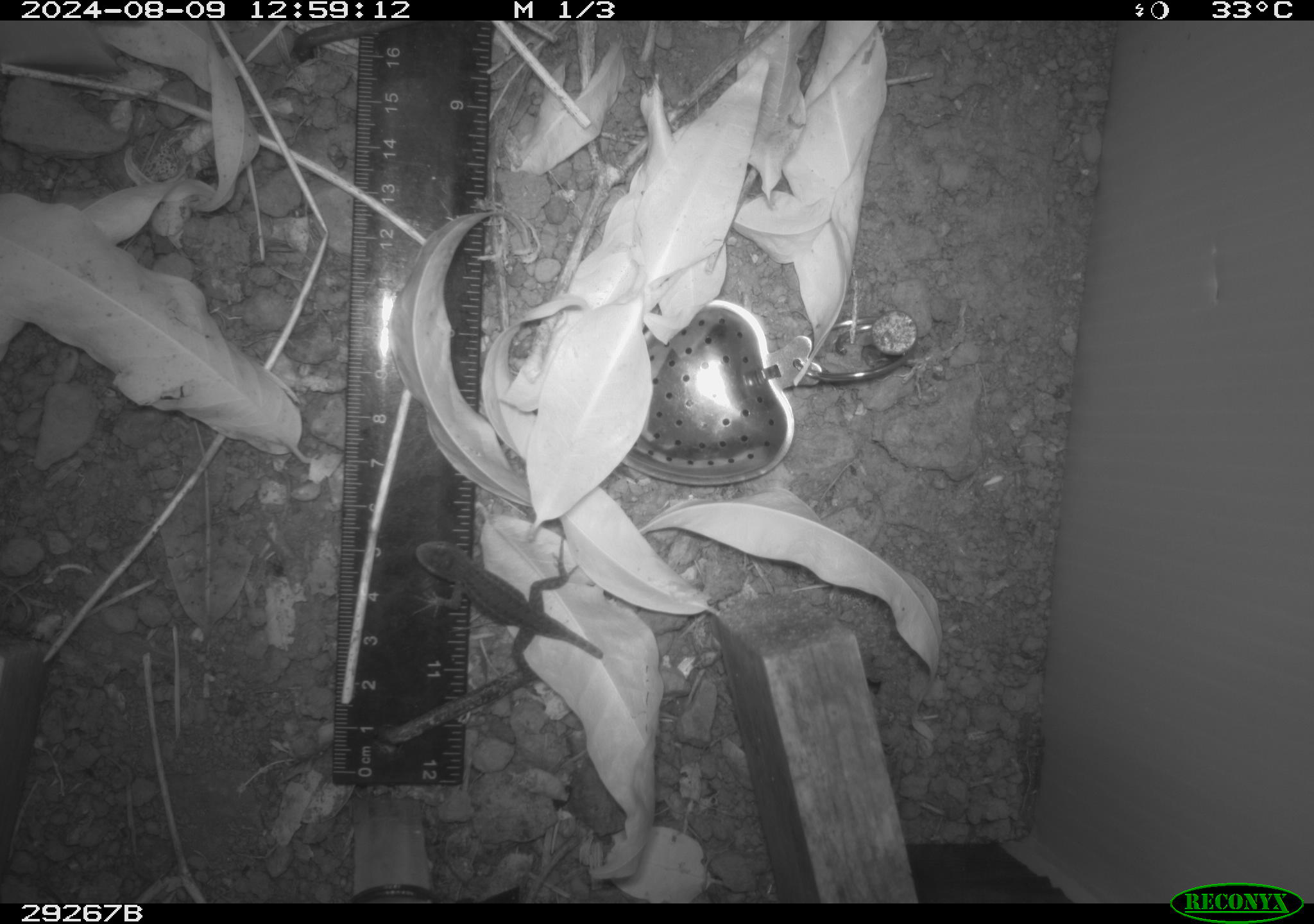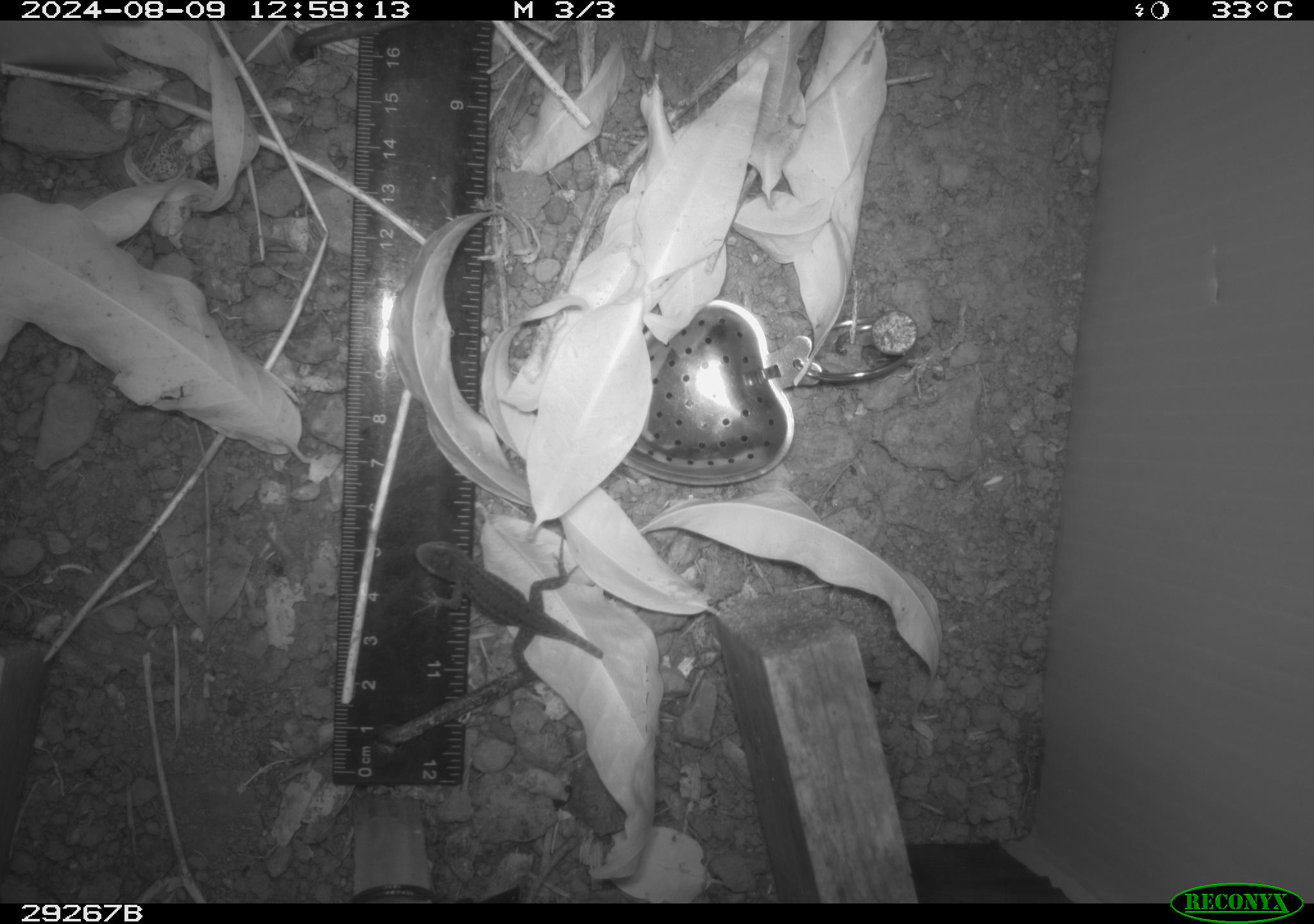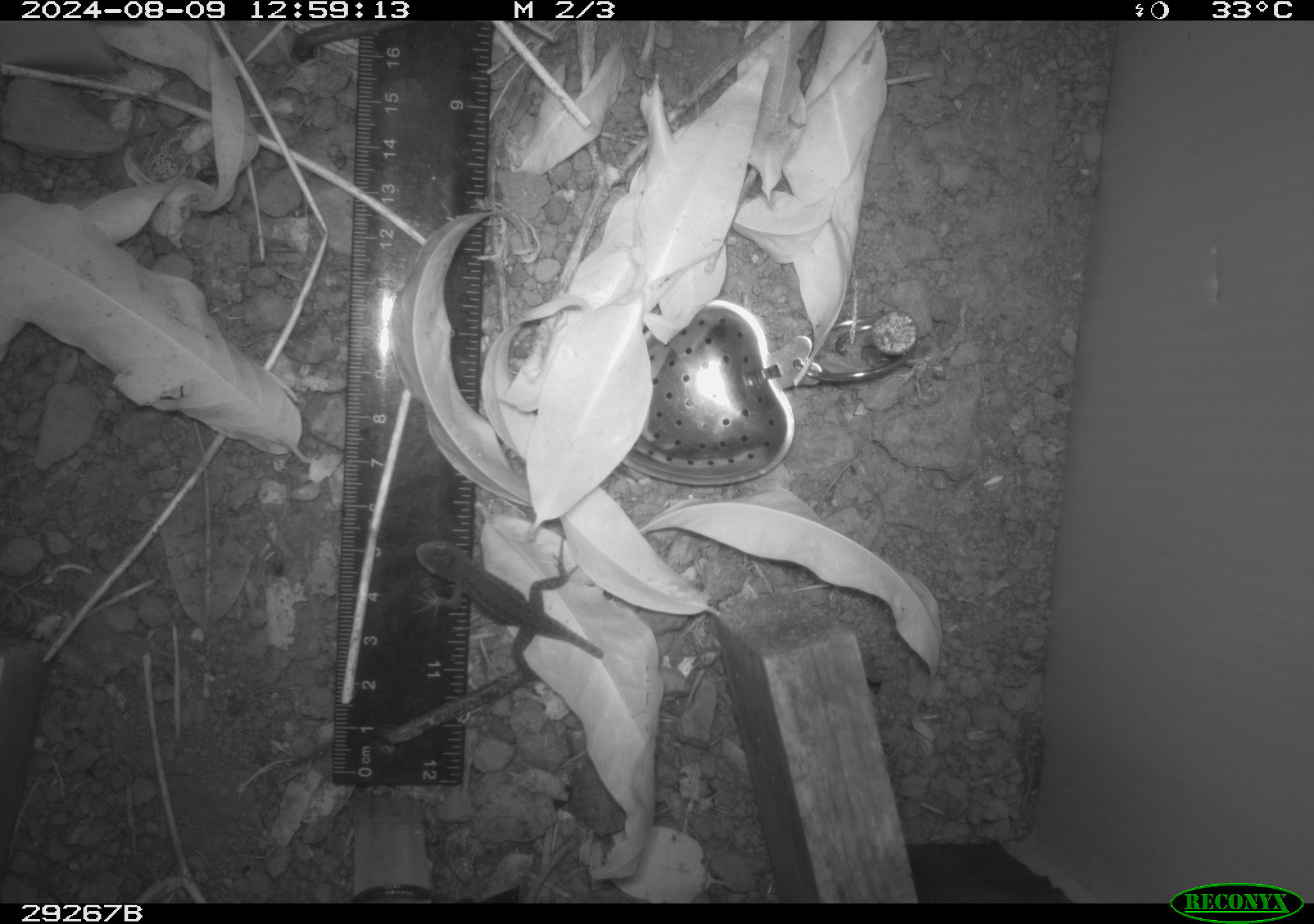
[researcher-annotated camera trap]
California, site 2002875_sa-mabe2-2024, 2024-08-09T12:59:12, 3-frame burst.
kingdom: Animalia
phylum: Chordata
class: Reptilia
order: Squamata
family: Phrynosomatidae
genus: Sceloporus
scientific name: Sceloporus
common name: spiny lizards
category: sceloporus species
Sceloporus species (spiny lizards) (Sceloporus).